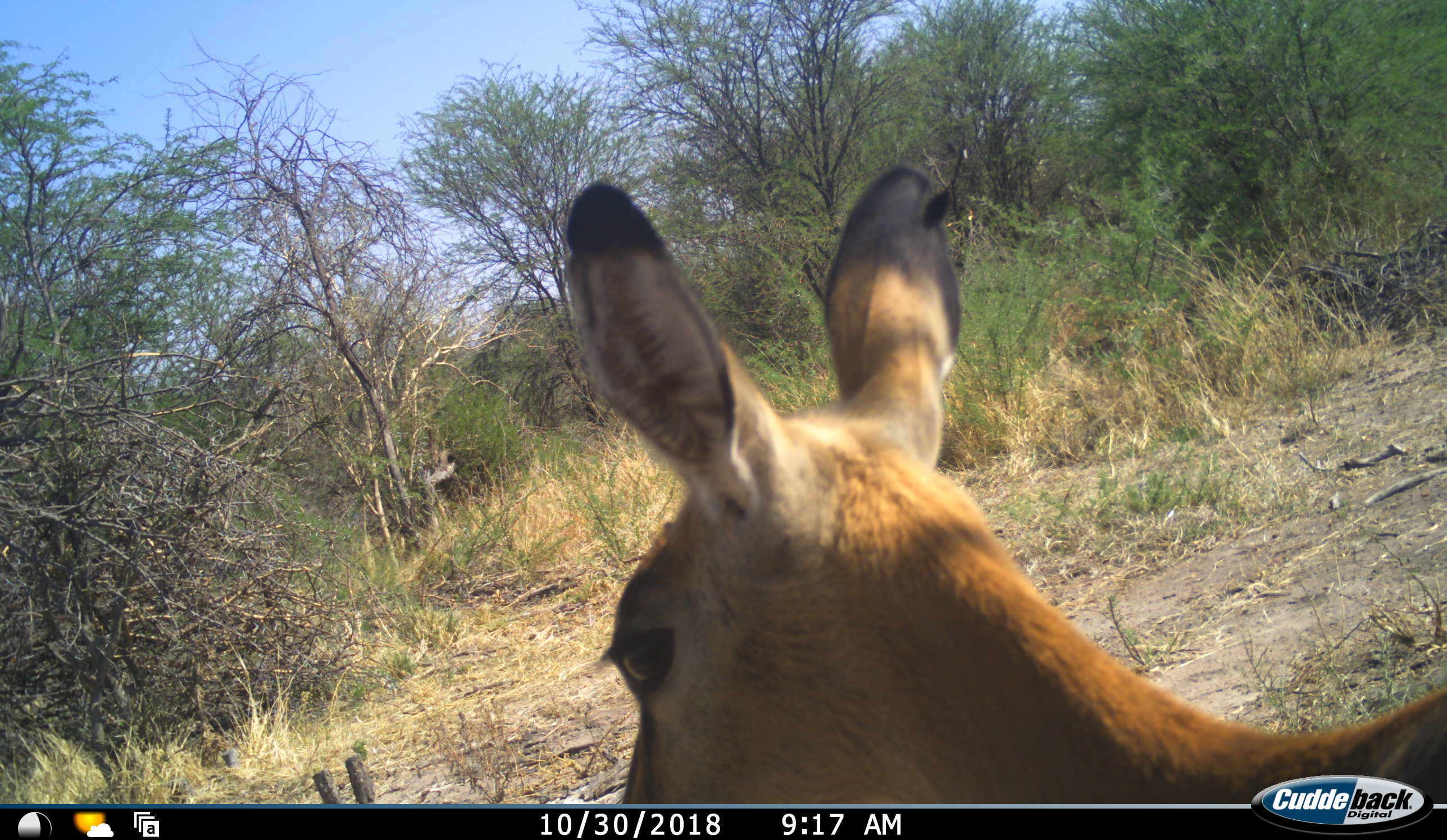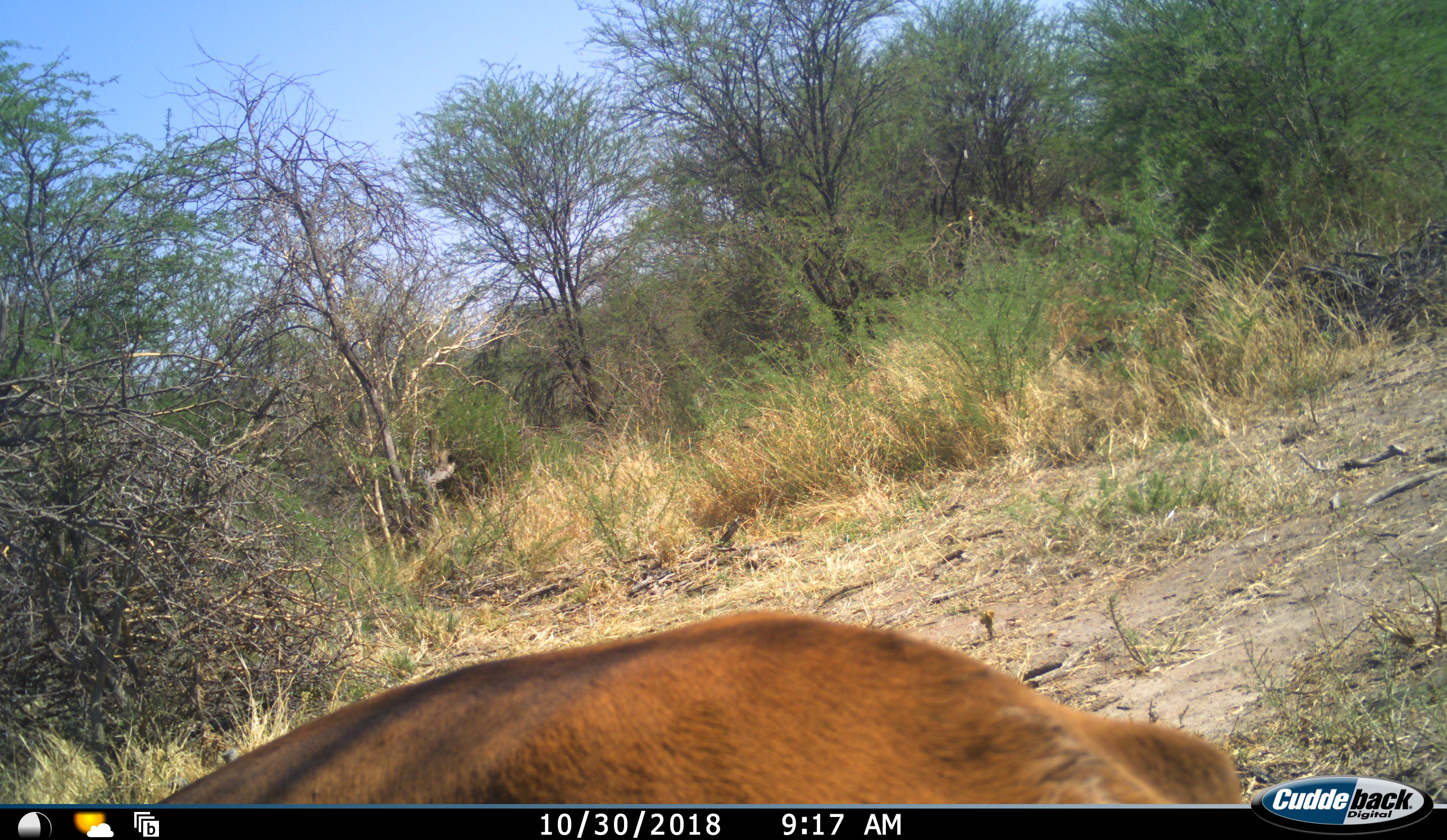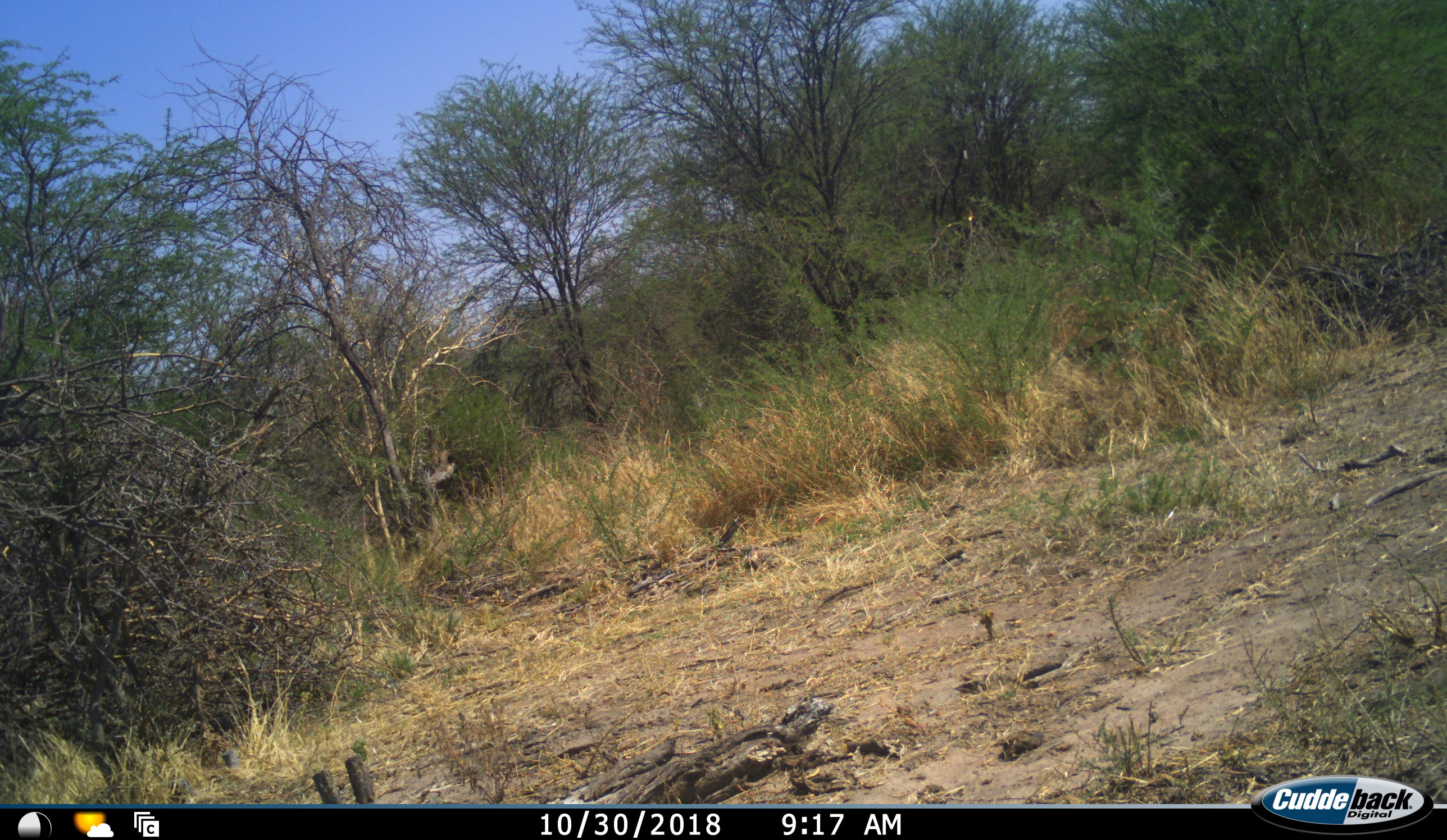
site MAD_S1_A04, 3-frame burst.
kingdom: Animalia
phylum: Chordata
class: Mammalia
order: Artiodactyla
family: Bovidae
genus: Aepyceros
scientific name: Aepyceros melampus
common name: impala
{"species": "impala (Aepyceros melampus)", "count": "1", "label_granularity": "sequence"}